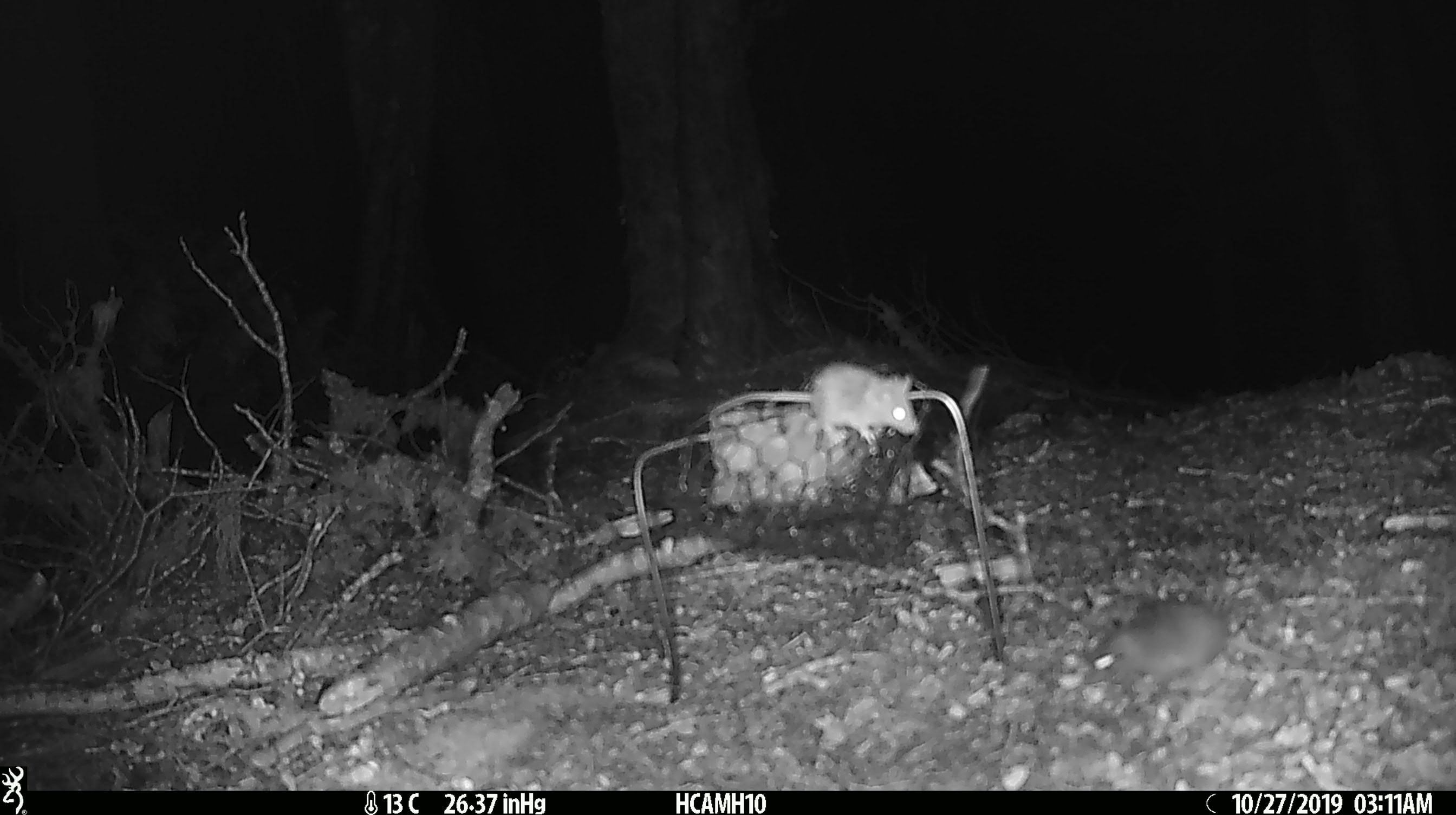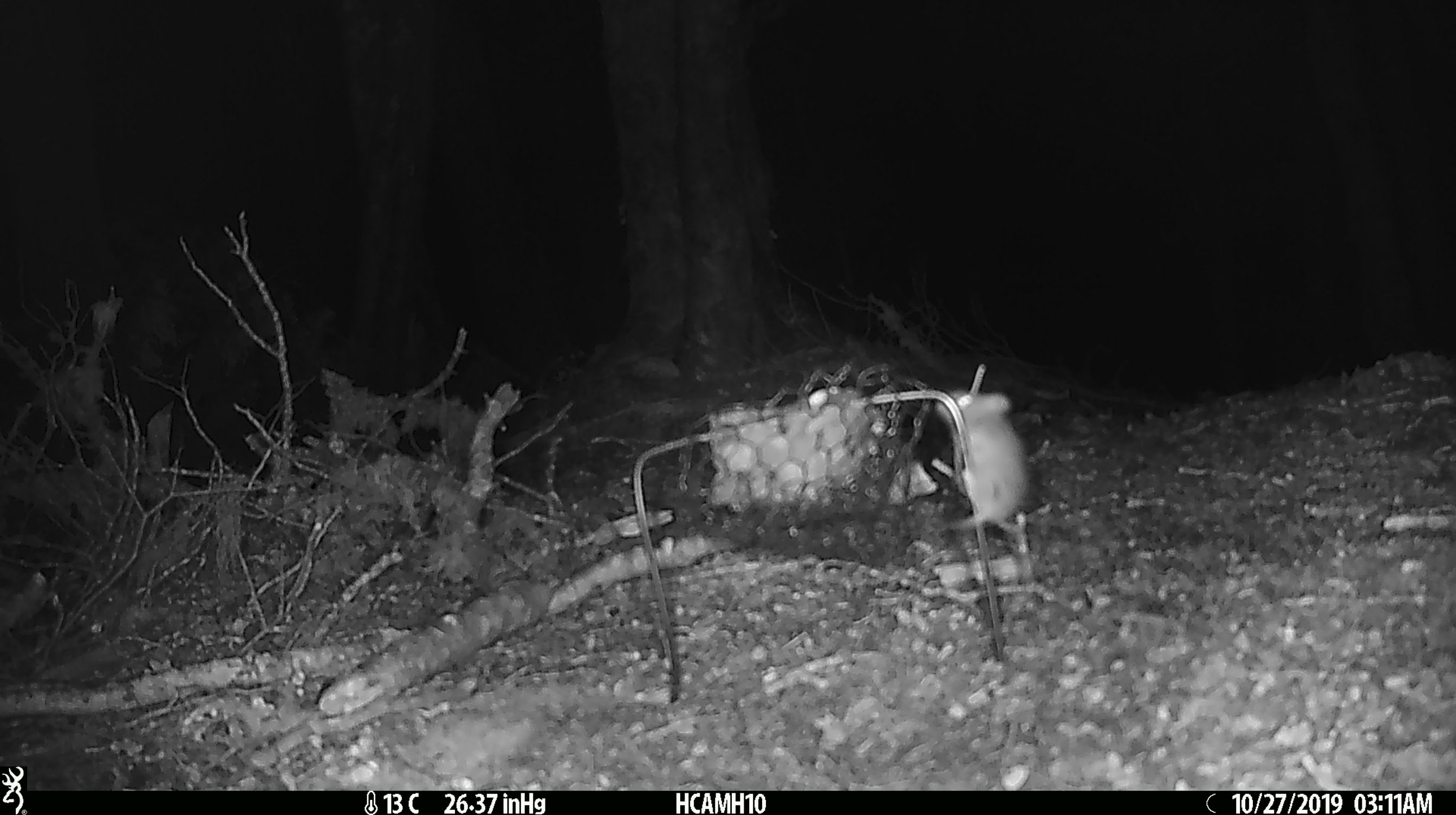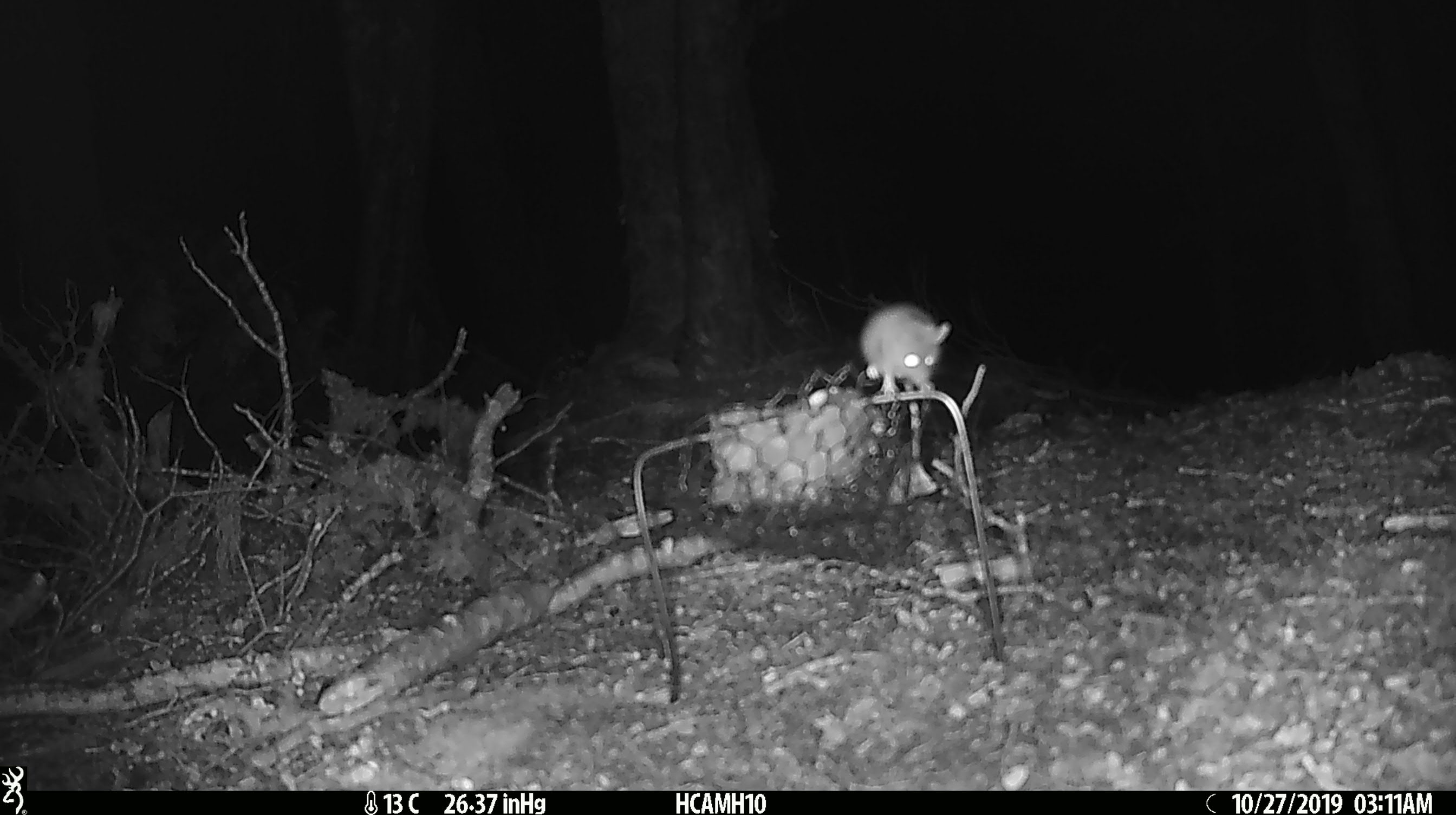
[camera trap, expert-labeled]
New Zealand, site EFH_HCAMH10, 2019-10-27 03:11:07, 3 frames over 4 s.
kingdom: Animalia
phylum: Chordata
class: Mammalia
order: Rodentia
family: Muridae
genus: Mus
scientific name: Mus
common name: mouse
Mouse (Mus).